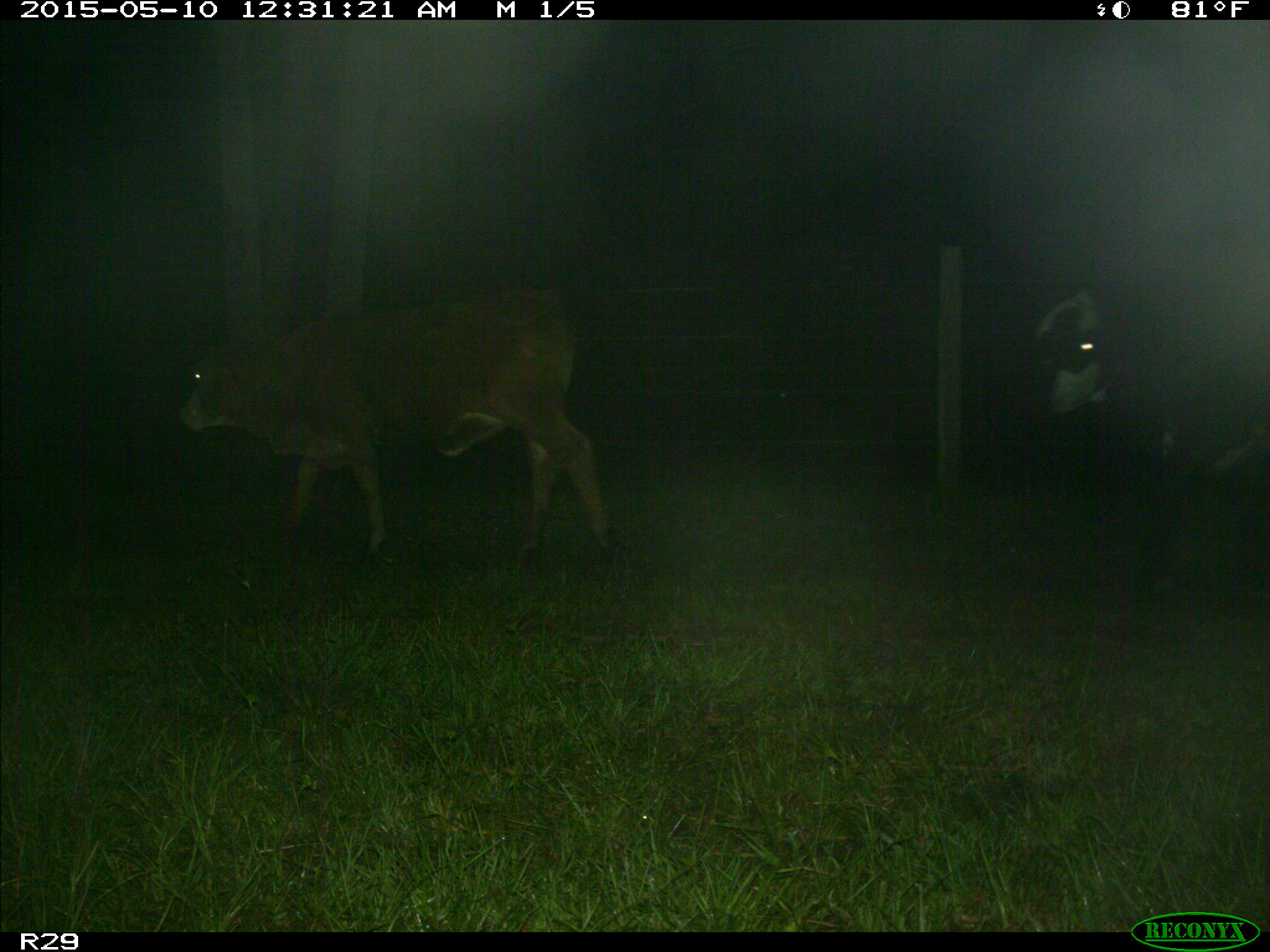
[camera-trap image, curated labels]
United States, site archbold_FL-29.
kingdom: Animalia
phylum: Chordata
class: Mammalia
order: Artiodactyla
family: Bovidae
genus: Bos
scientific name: Bos taurus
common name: domestic cow